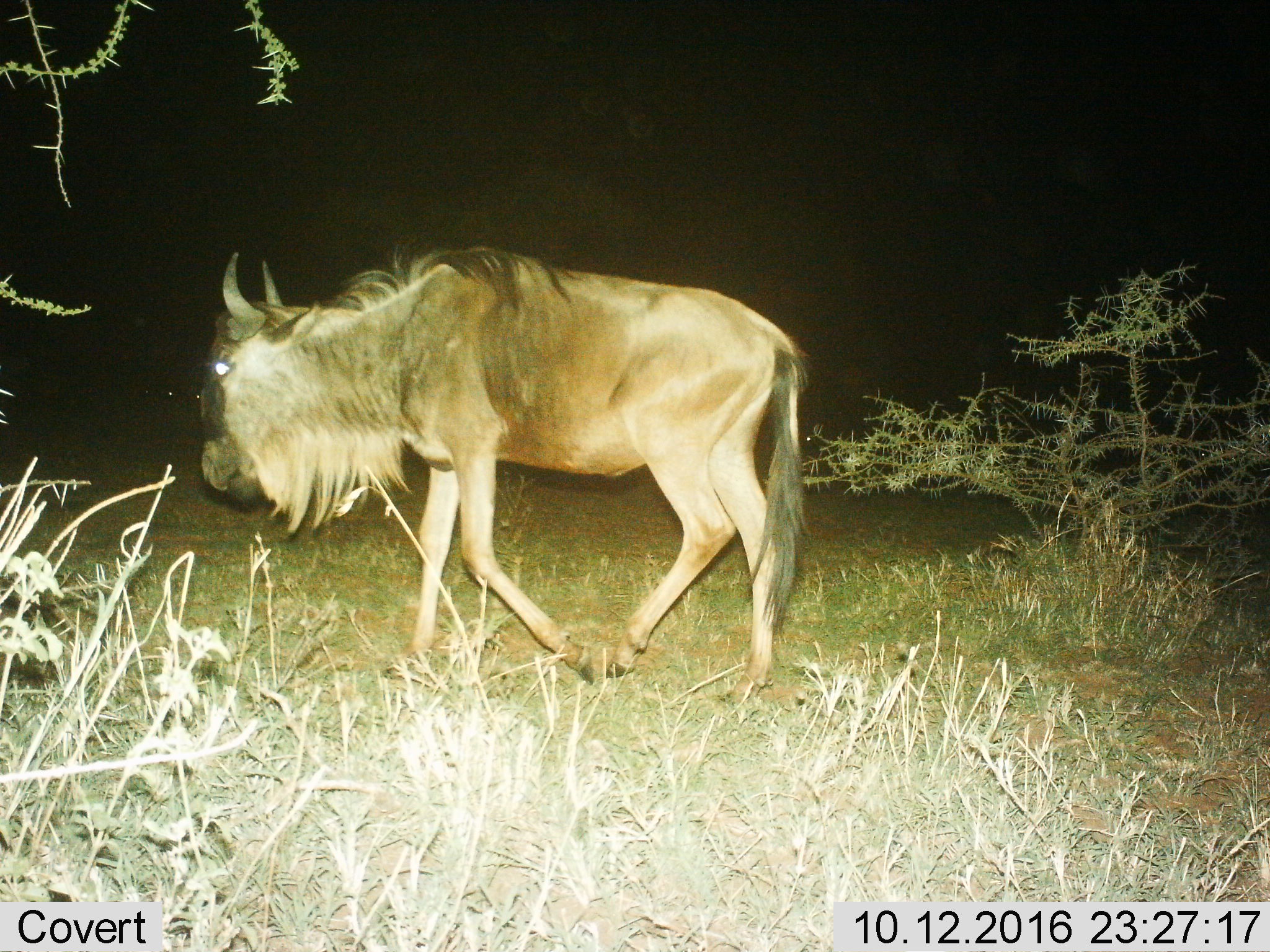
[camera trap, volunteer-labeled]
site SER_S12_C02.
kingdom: Animalia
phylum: Chordata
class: Mammalia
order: Artiodactyla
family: Bovidae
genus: Connochaetes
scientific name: Connochaetes taurinus taurinus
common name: blue wildebeest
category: wildebeestblue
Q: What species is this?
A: Wildebeestblue (blue wildebeest) (Connochaetes taurinus taurinus).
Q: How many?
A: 1.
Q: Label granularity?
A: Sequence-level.